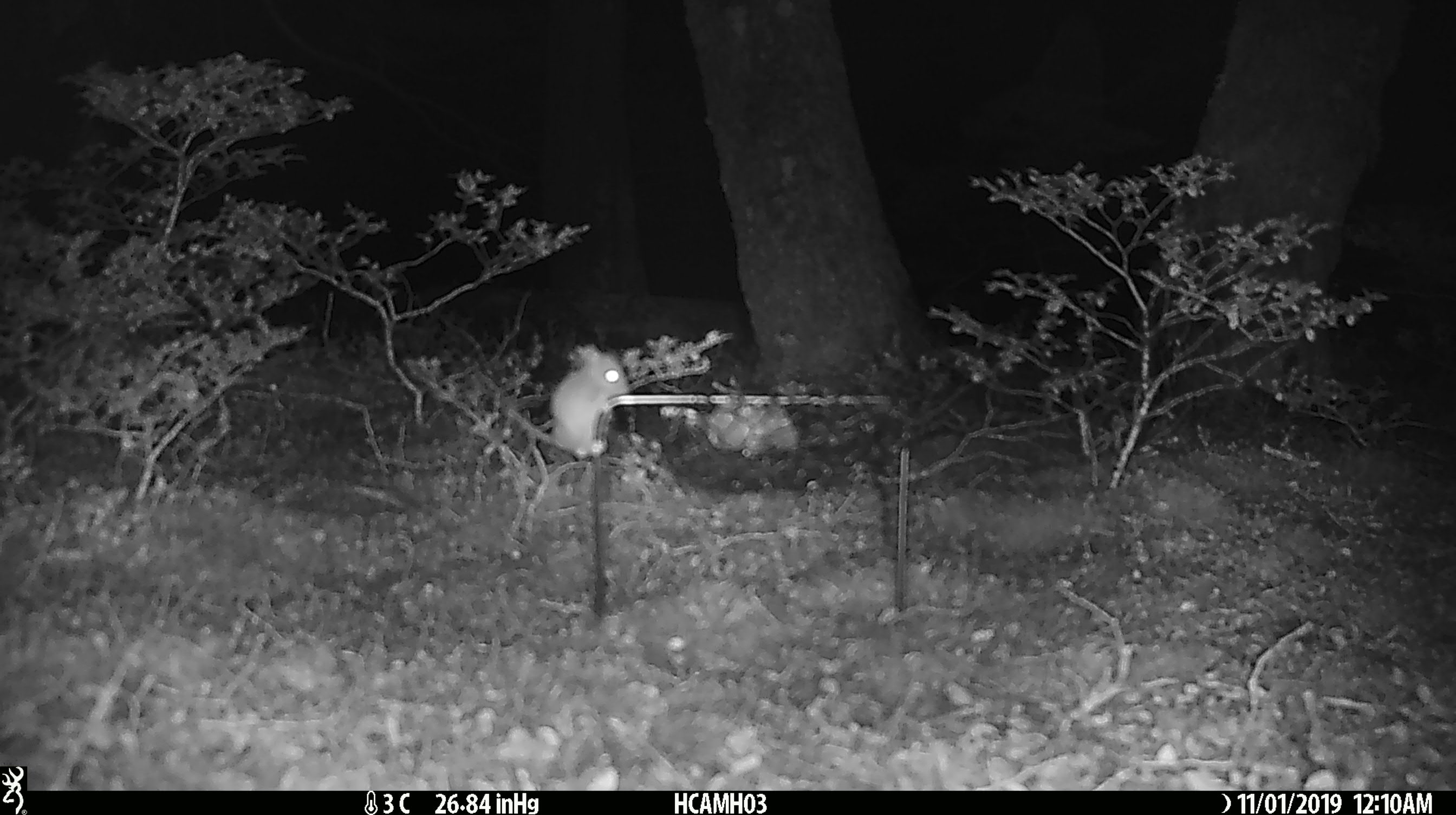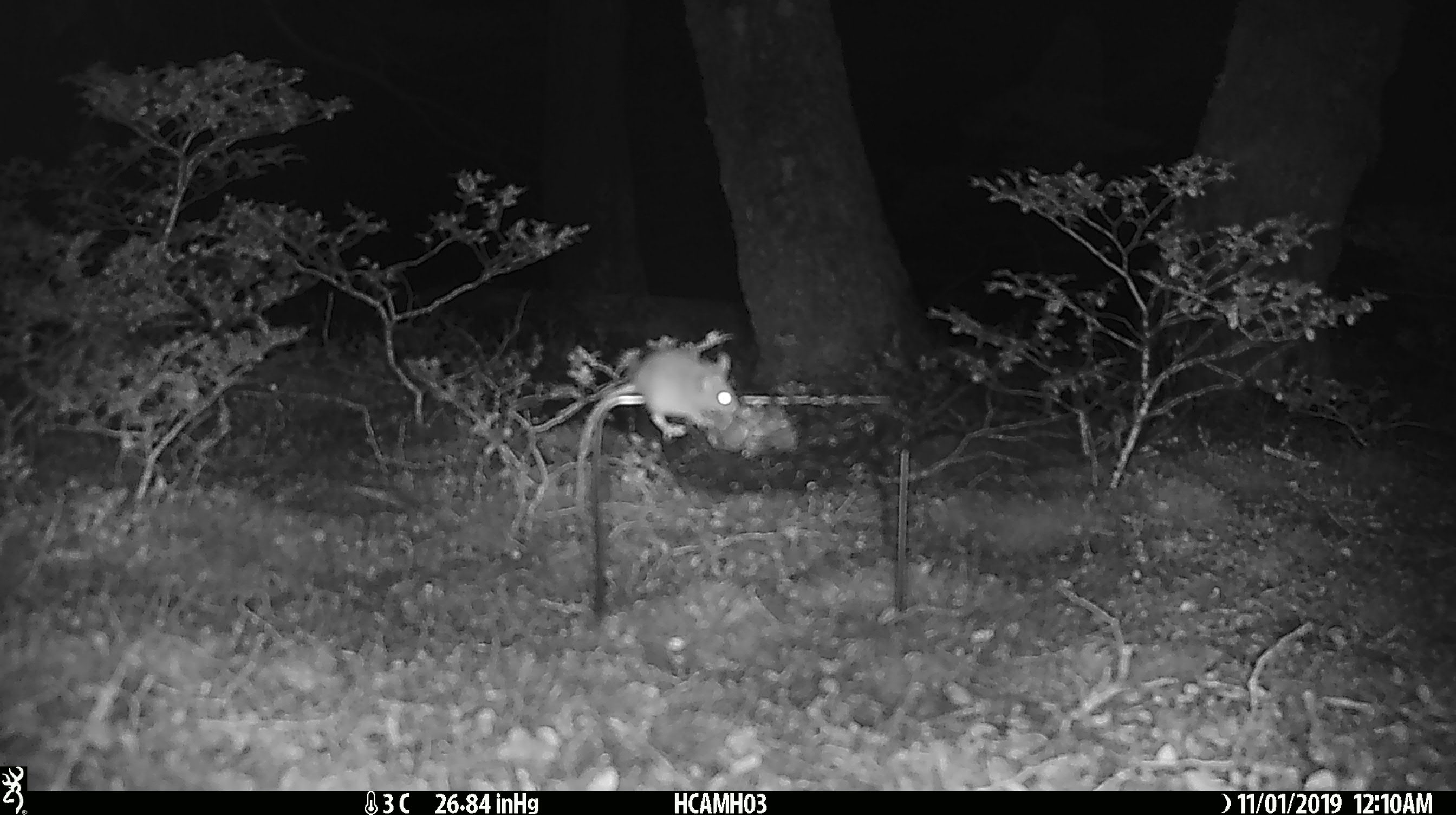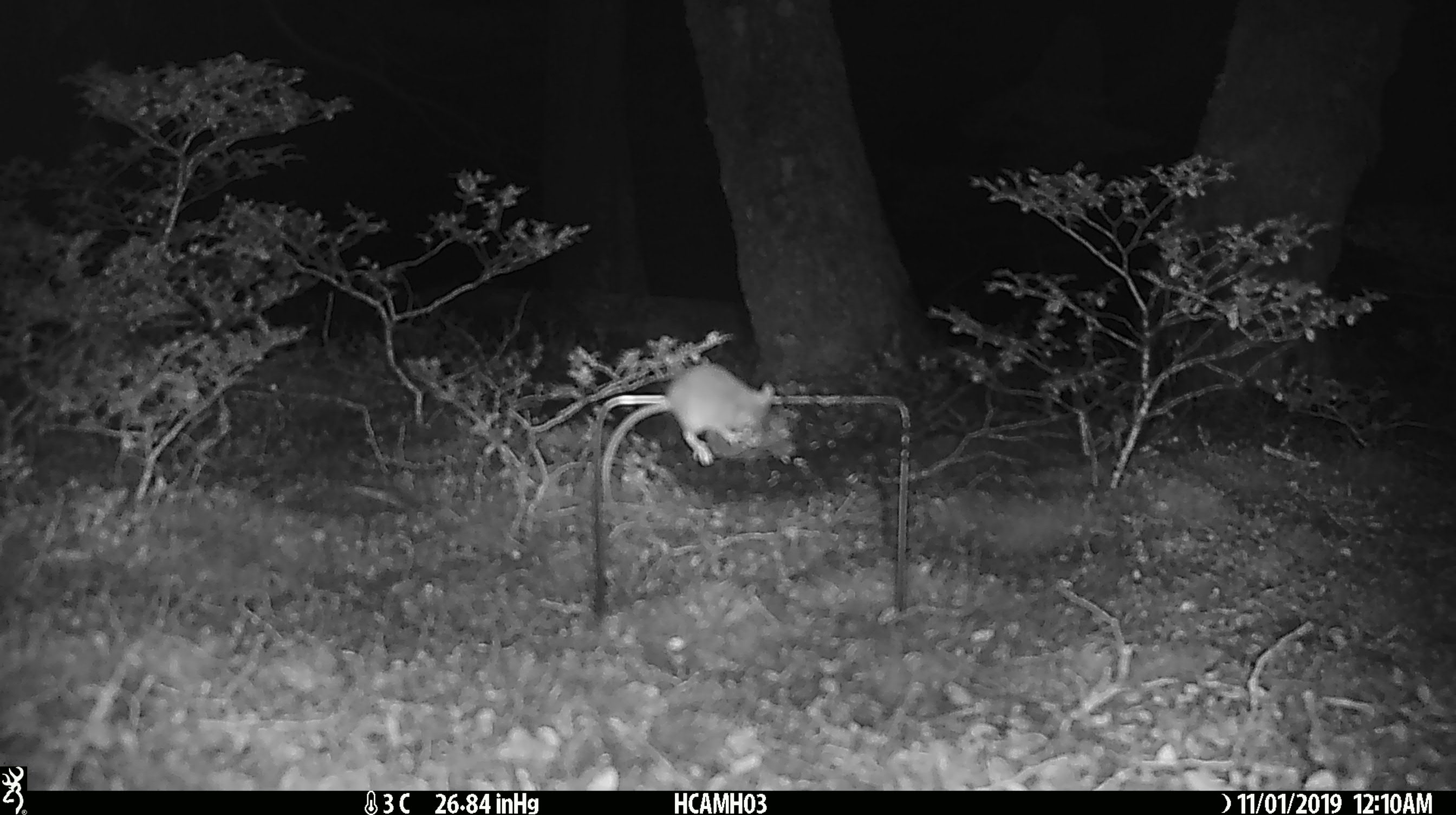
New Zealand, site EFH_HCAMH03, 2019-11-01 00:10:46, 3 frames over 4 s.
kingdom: Animalia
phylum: Chordata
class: Mammalia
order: Rodentia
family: Muridae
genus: Mus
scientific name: Mus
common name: mouse